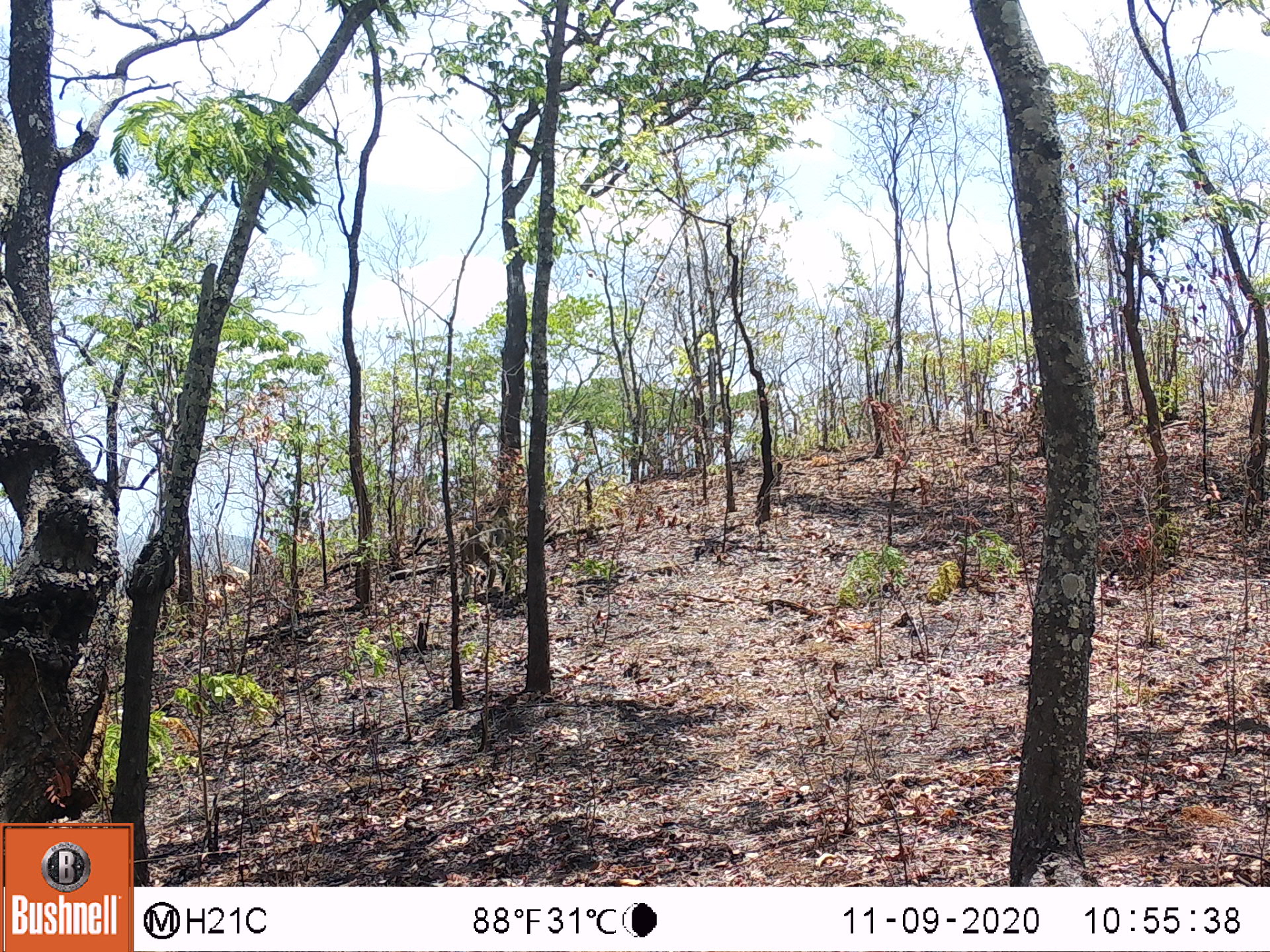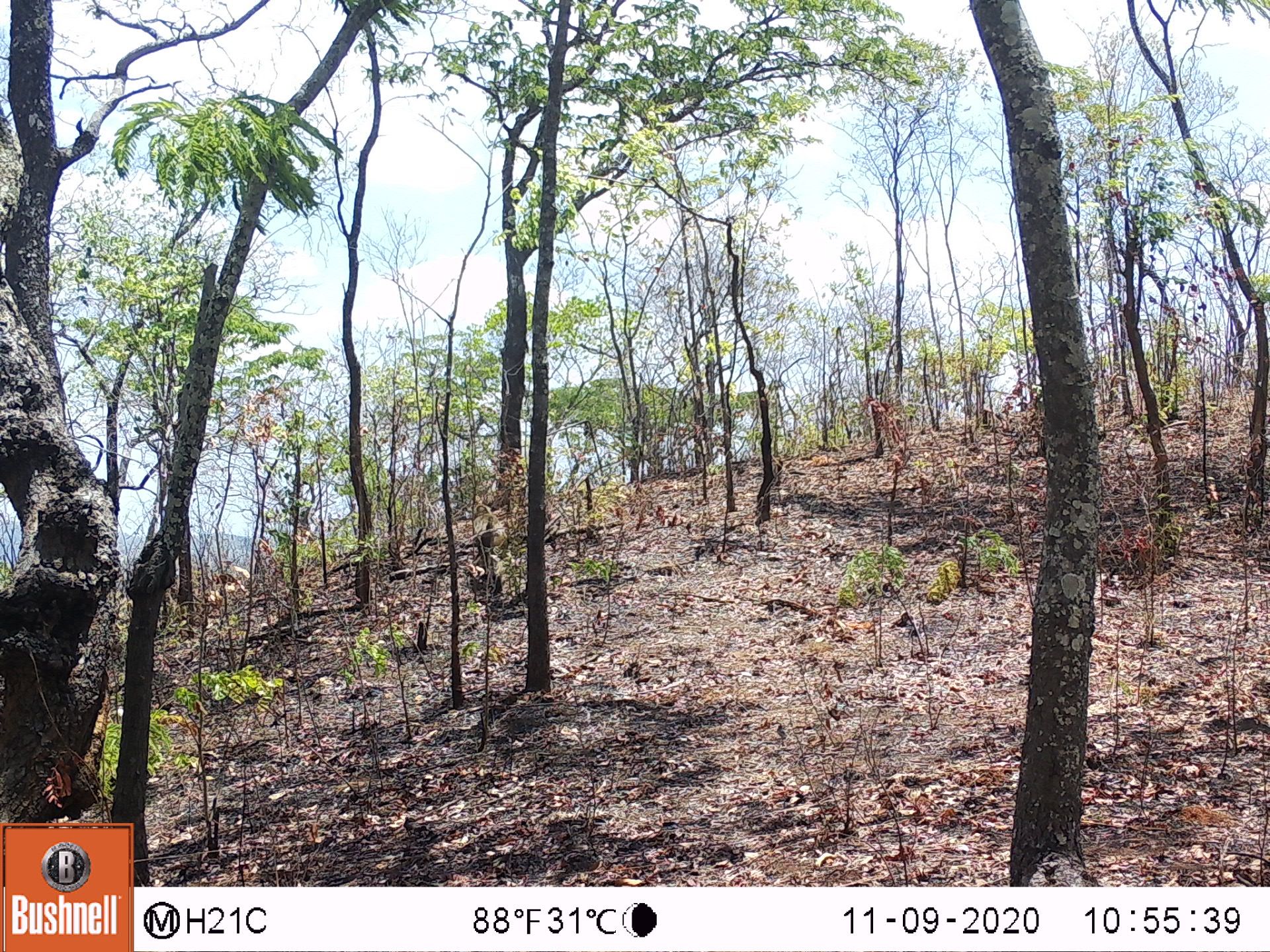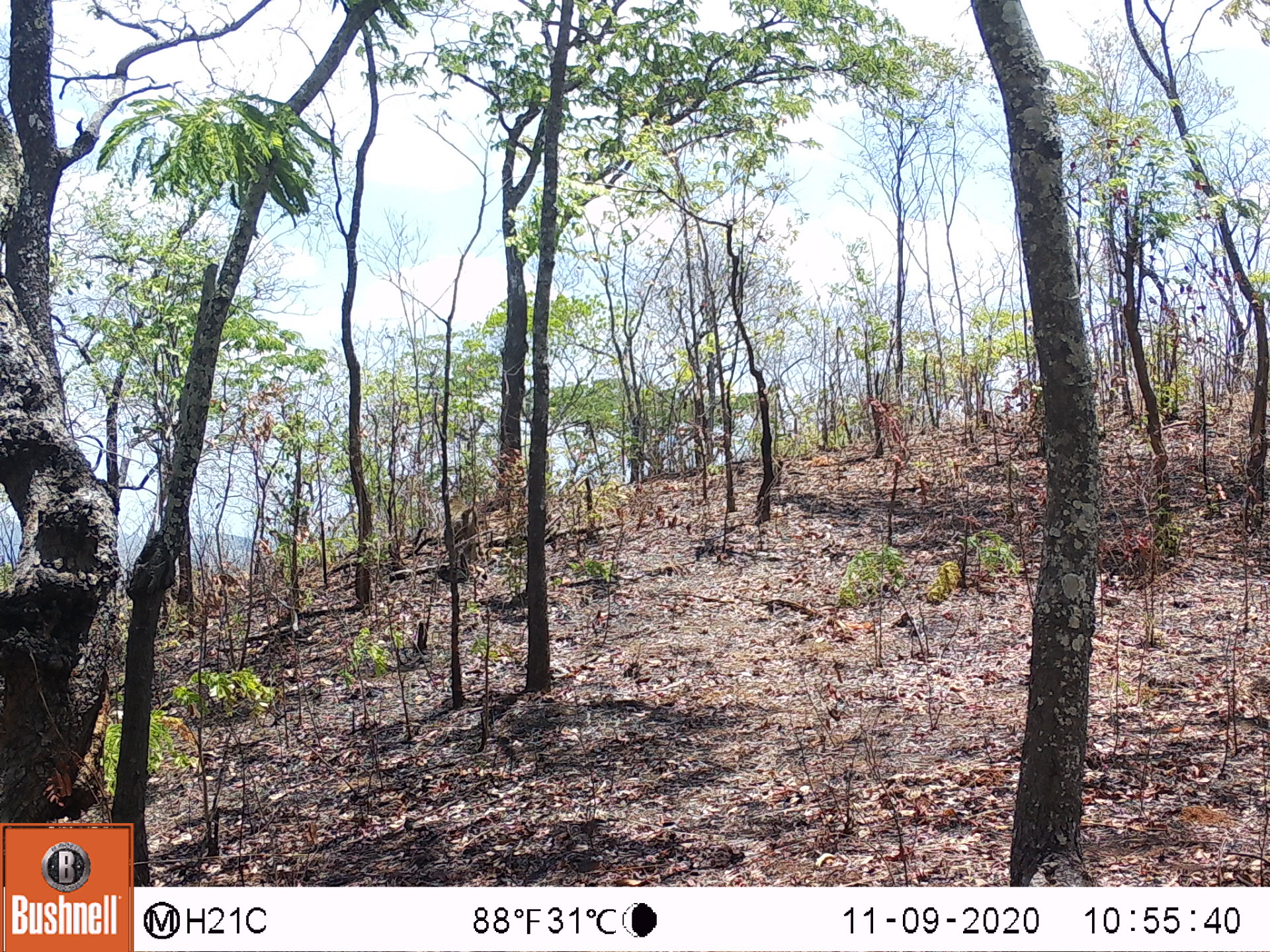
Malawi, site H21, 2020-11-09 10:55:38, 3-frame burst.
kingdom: Animalia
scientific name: Animalia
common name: other animal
Other animal (Animalia), count 1.